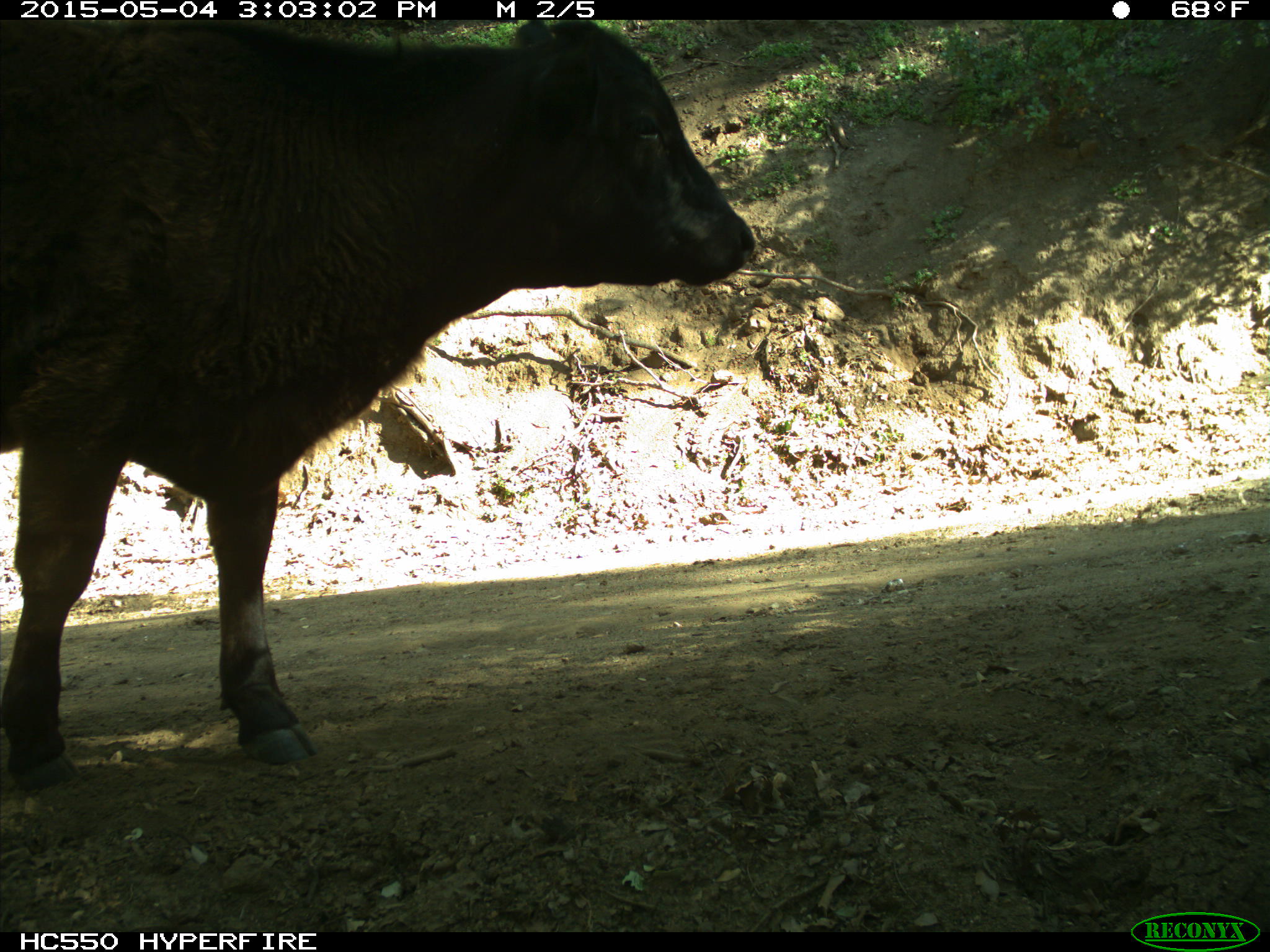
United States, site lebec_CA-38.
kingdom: Animalia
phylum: Chordata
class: Mammalia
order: Artiodactyla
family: Bovidae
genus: Bos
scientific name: Bos taurus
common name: domestic cow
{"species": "Bos taurus (domestic cow)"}